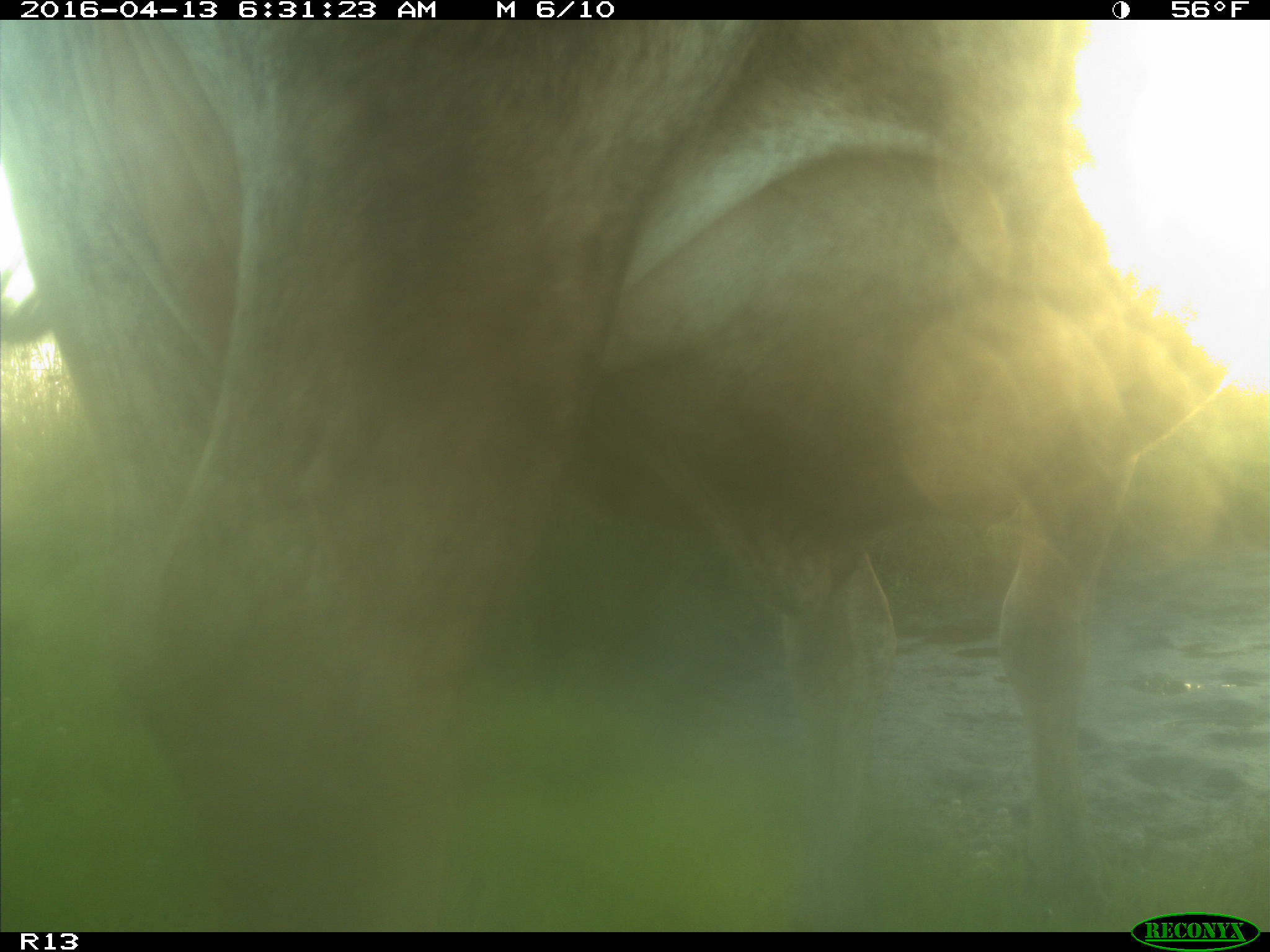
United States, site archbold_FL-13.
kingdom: Animalia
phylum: Chordata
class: Mammalia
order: Artiodactyla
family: Bovidae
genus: Bos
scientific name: Bos taurus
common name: domestic cow